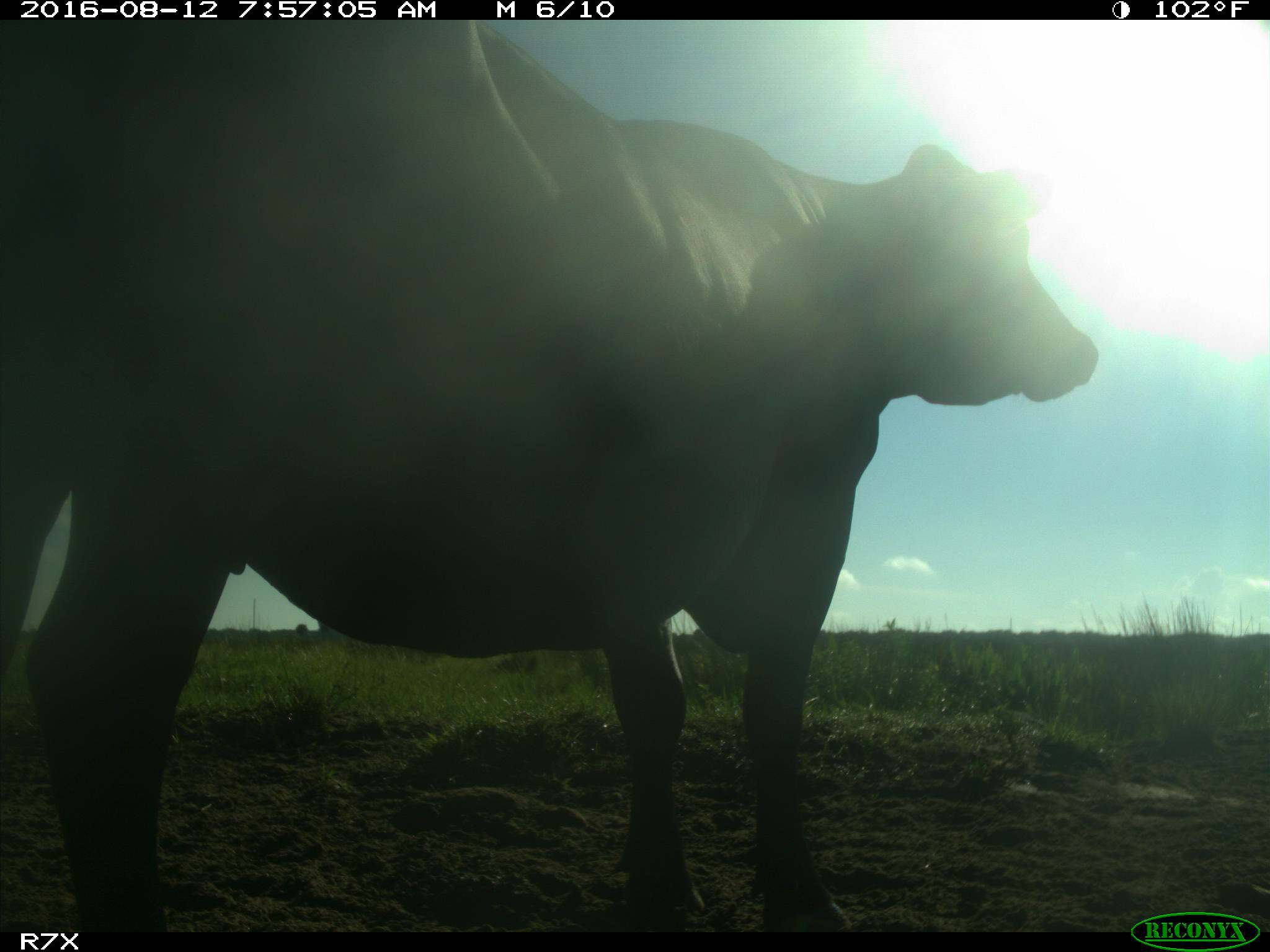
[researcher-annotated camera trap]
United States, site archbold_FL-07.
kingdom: Animalia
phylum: Chordata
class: Mammalia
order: Artiodactyla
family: Bovidae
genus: Bos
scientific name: Bos taurus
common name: domestic cow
Bos taurus (domestic cow).